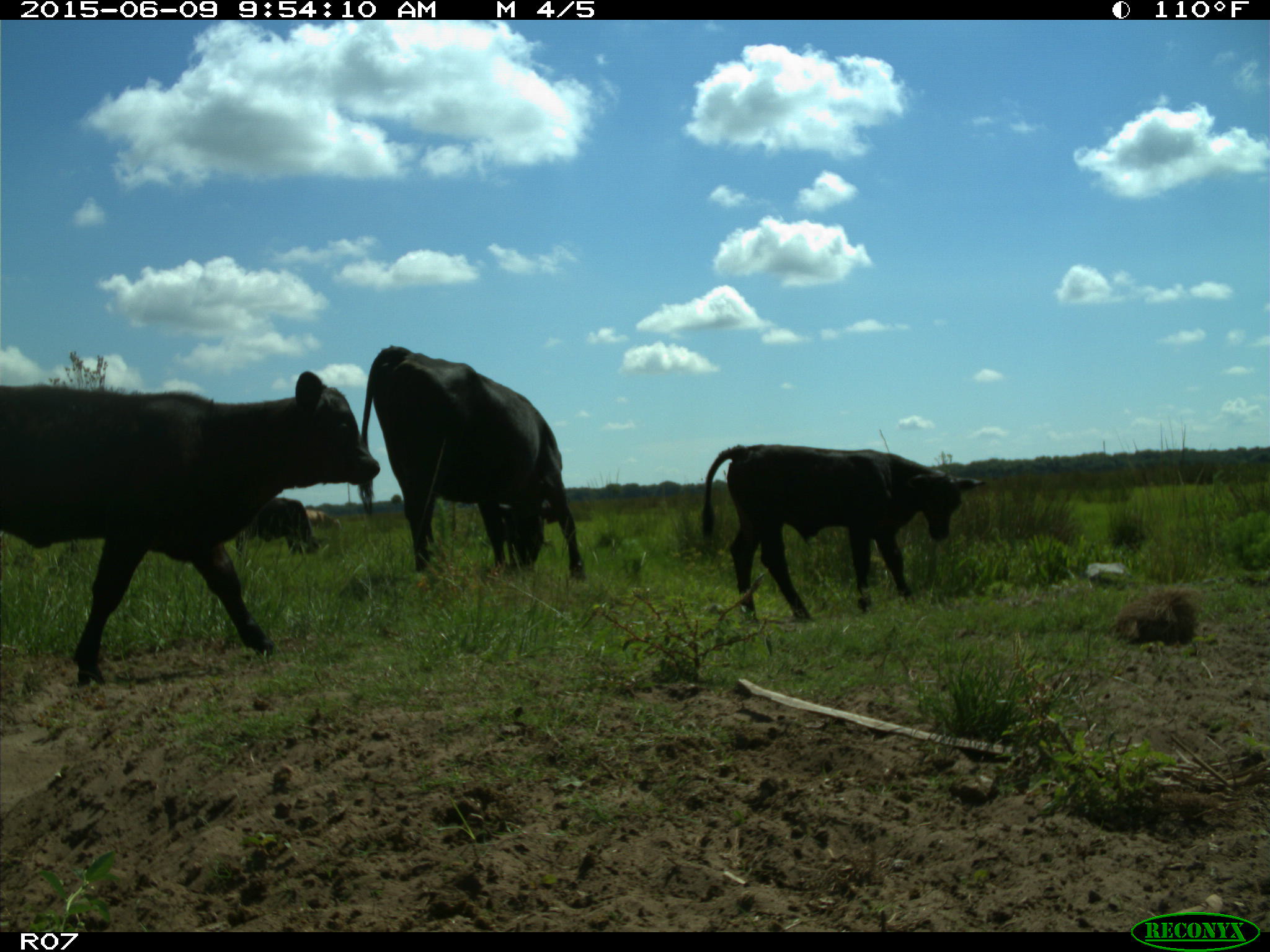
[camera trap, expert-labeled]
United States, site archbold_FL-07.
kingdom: Animalia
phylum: Chordata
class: Mammalia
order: Artiodactyla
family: Bovidae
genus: Bos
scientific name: Bos taurus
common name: domestic cow